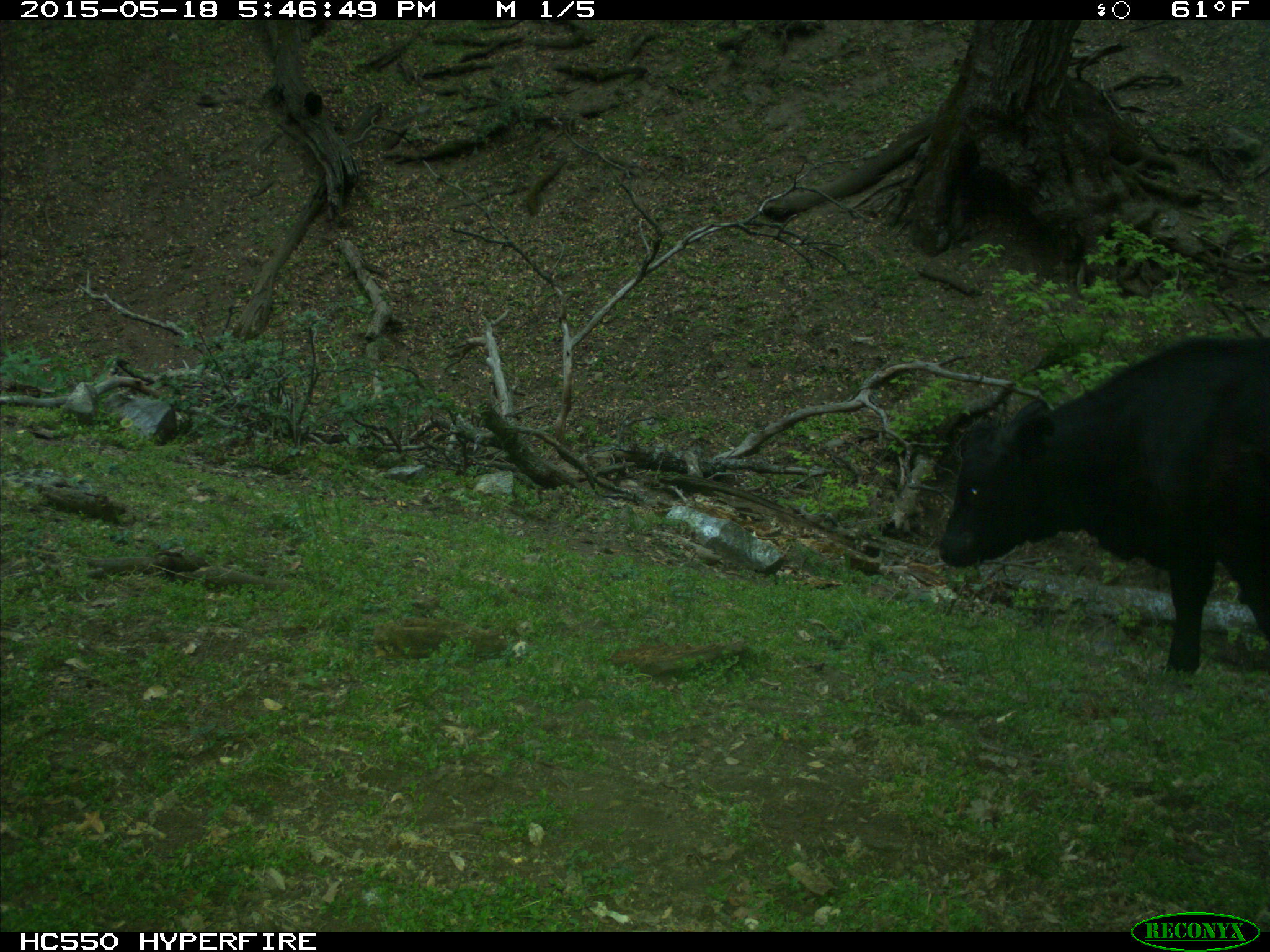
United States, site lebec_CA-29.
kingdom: Animalia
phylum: Chordata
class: Mammalia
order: Artiodactyla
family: Bovidae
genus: Bos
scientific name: Bos taurus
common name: domestic cow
Bos taurus (domestic cow).